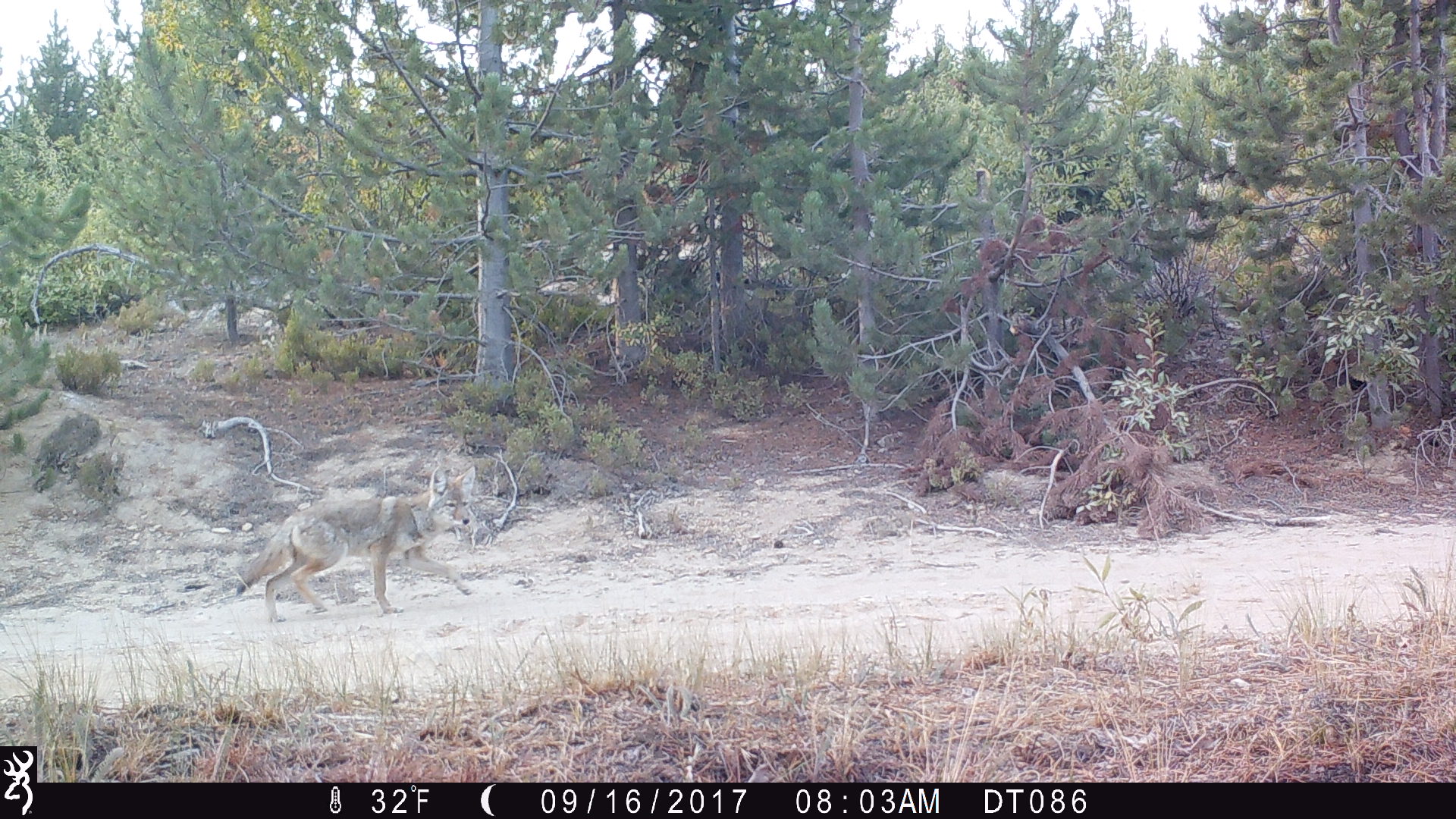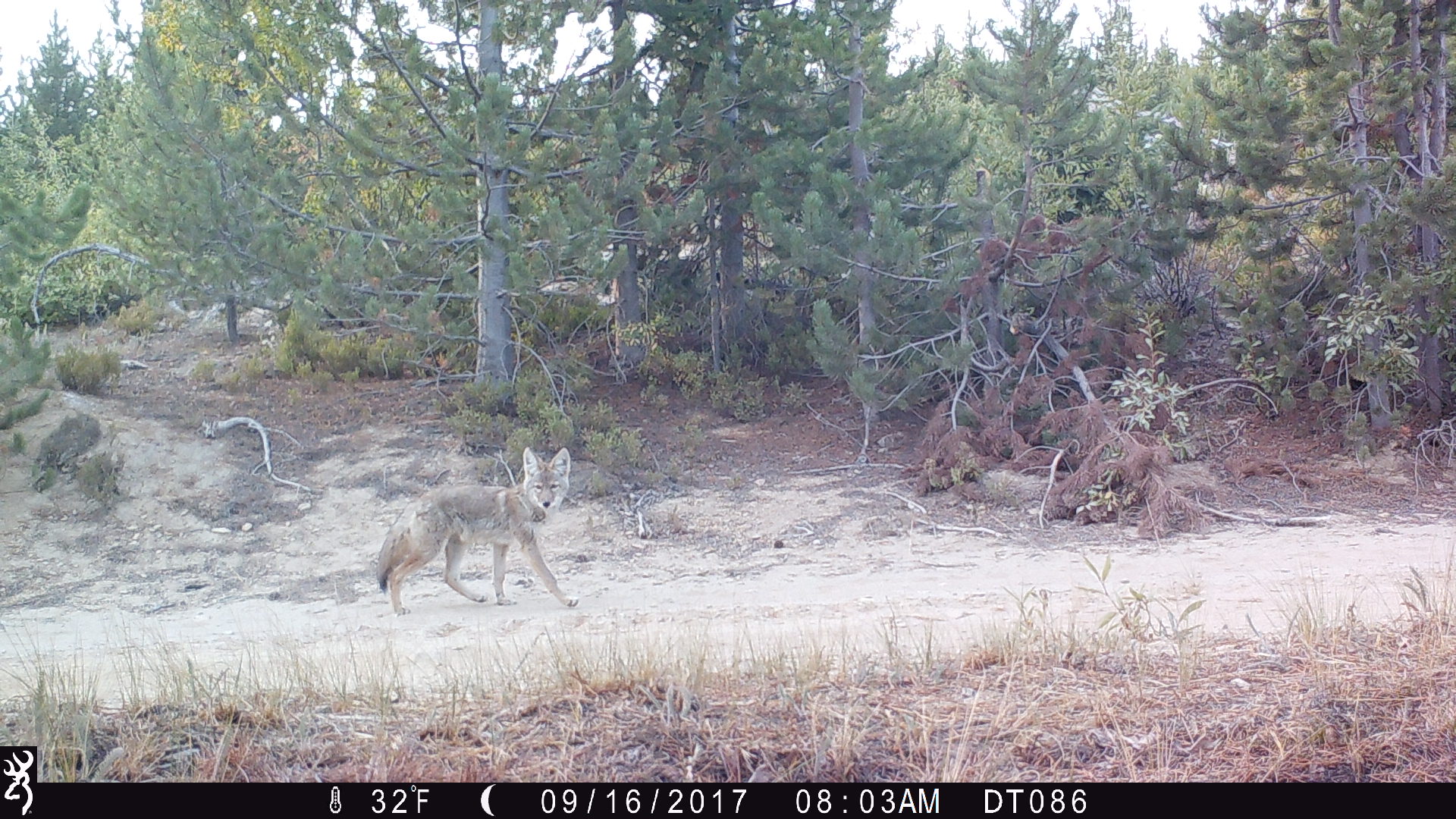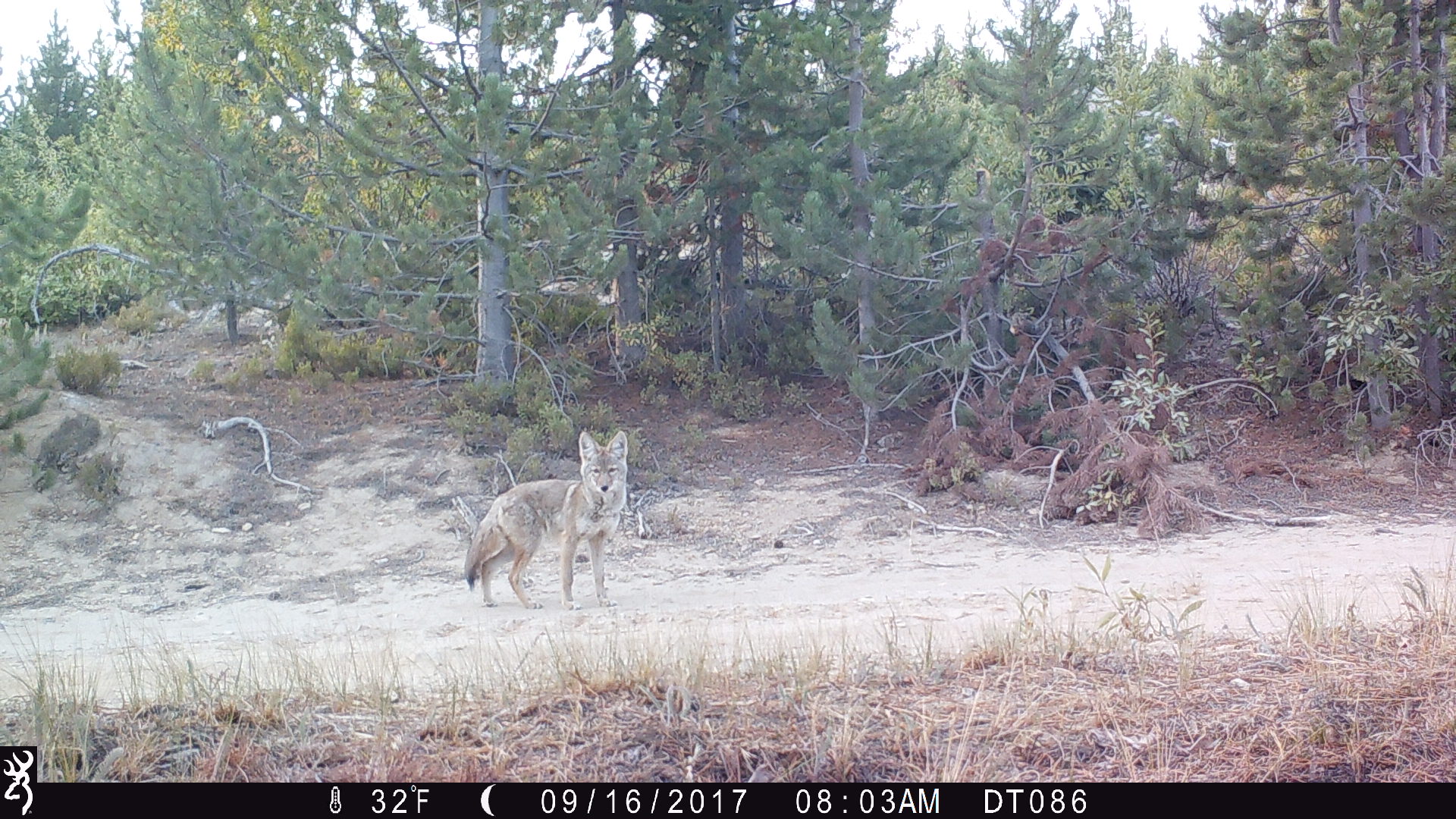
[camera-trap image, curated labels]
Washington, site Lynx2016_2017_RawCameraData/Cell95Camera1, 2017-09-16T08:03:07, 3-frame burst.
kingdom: Animalia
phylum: Chordata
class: Mammalia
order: Carnivora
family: Canidae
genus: Canis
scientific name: Canis latrans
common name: coyote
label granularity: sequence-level